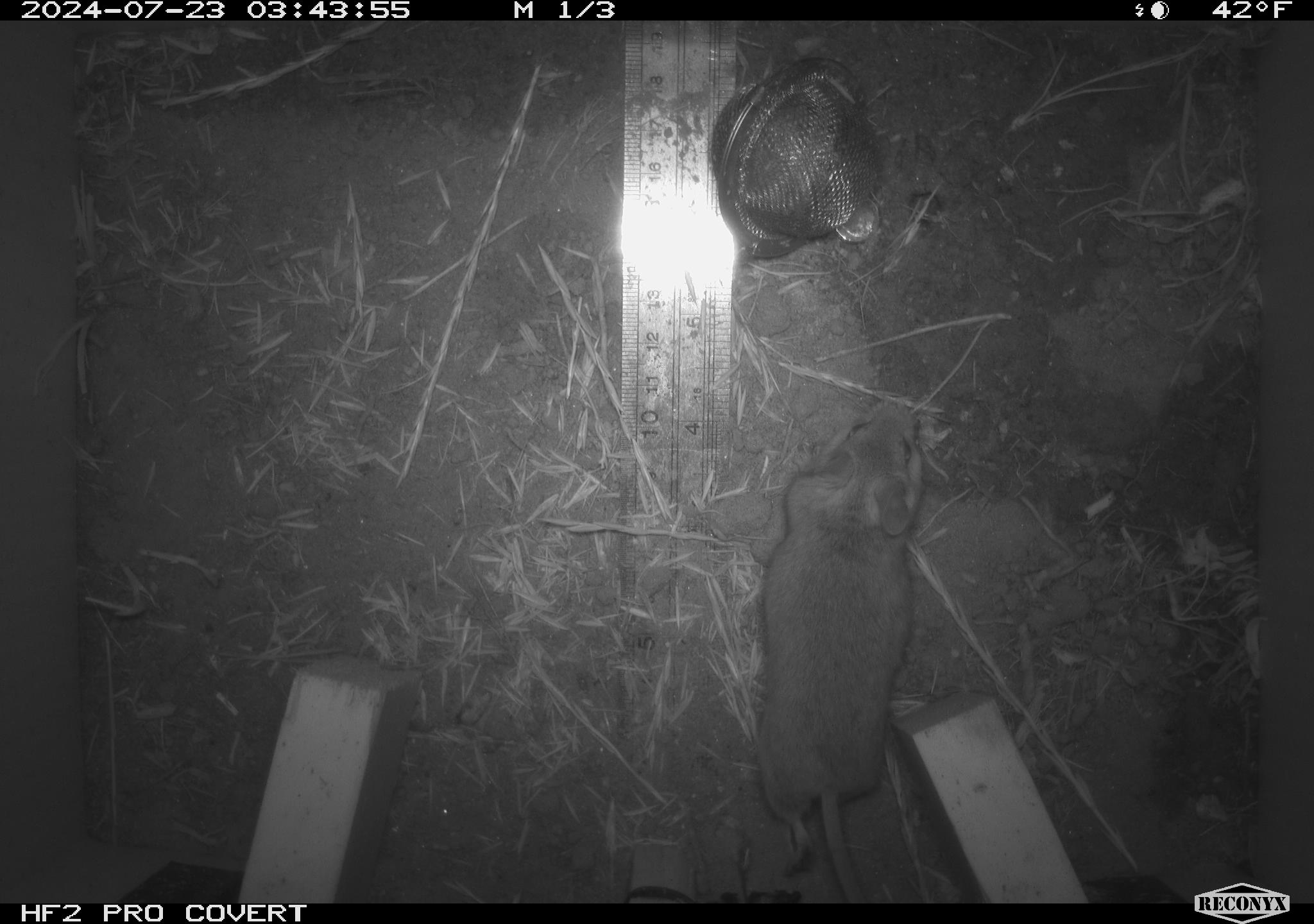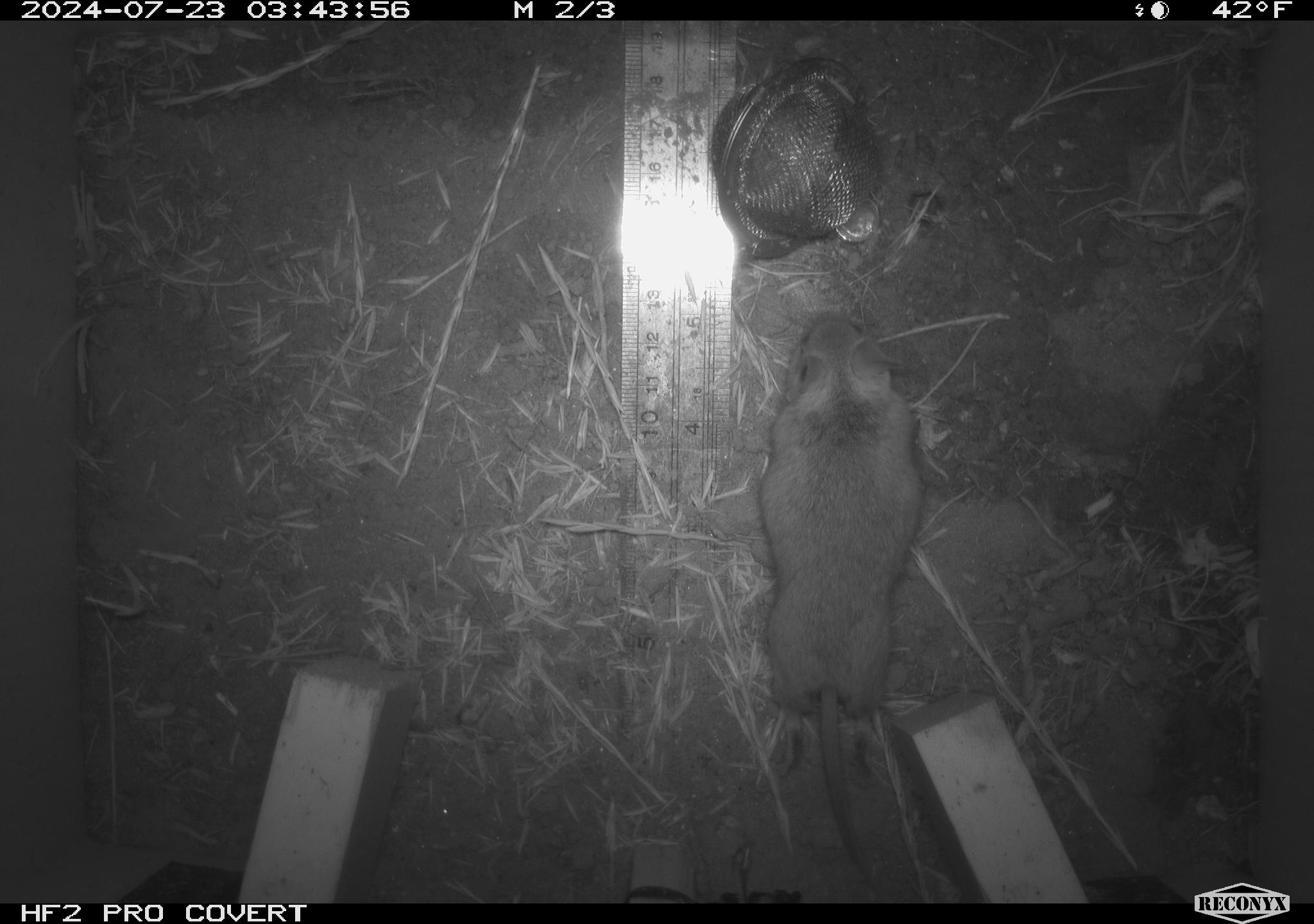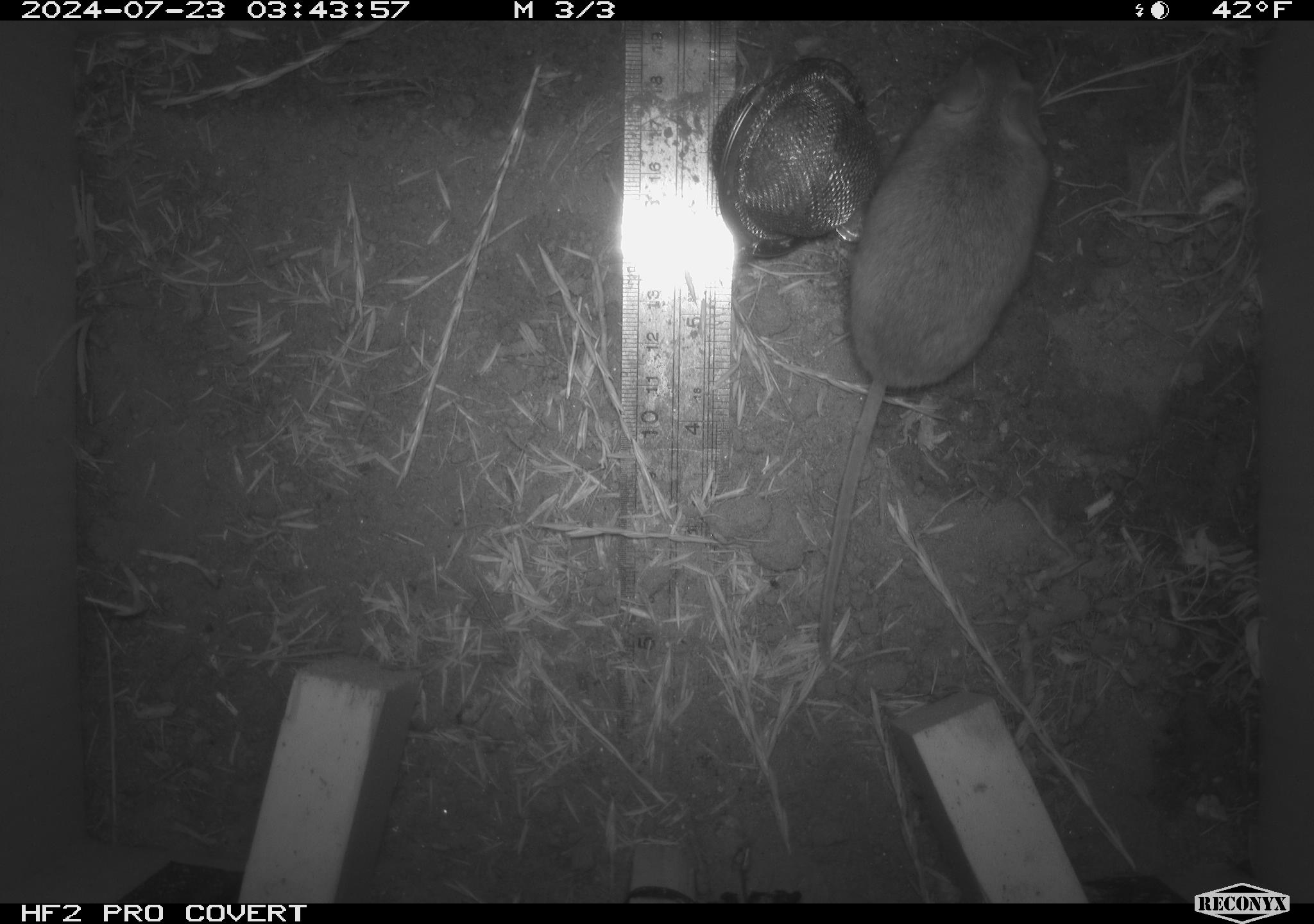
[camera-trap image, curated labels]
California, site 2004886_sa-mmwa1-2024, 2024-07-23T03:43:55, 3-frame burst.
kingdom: Animalia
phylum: Chordata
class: Mammalia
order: Rodentia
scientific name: Rodentia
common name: mouse species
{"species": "mouse species (Rodentia)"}